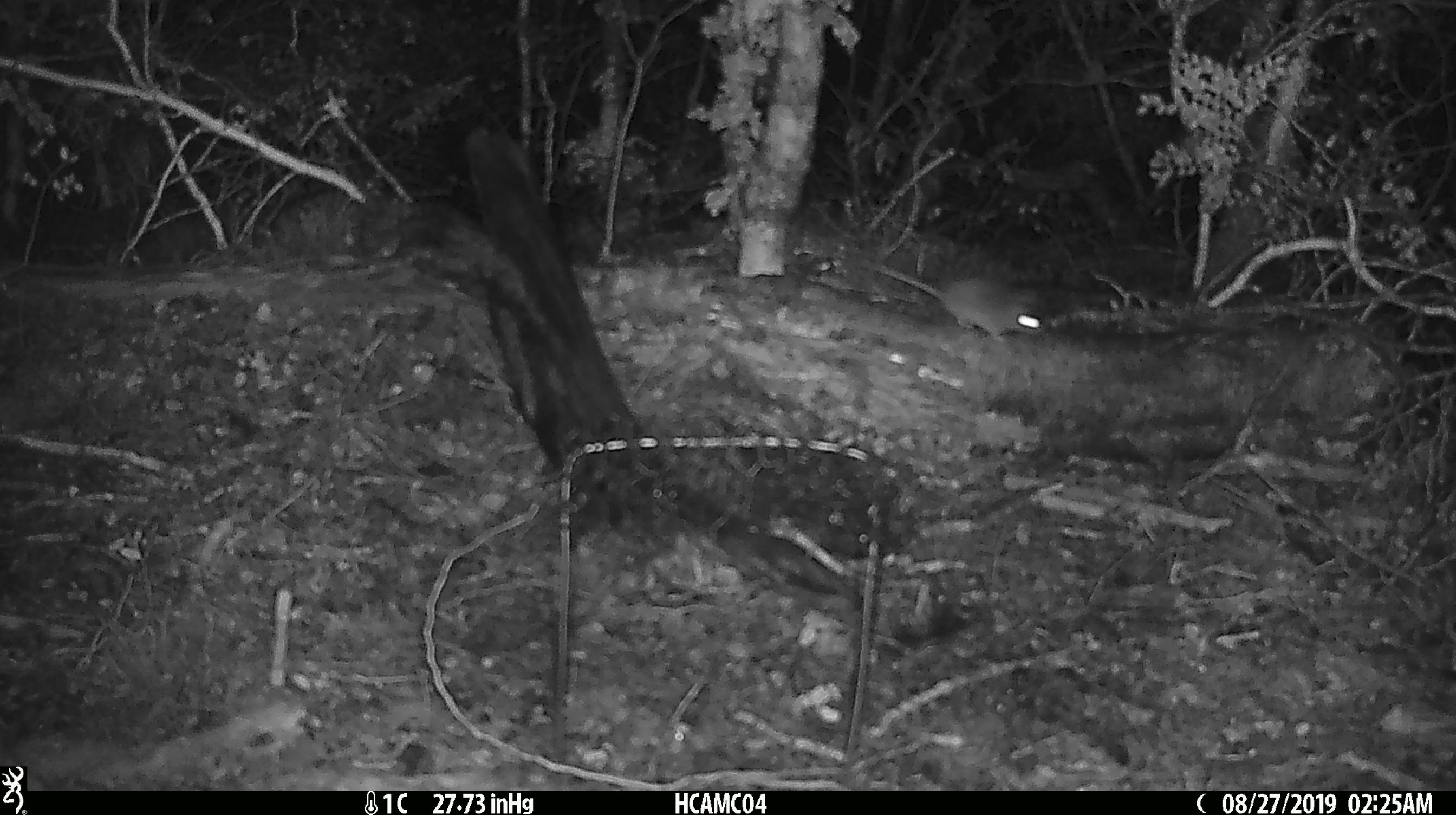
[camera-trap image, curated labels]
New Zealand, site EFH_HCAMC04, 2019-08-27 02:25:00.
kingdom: Animalia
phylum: Chordata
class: Mammalia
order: Rodentia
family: Muridae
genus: Mus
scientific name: Mus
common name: mouse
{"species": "mouse (Mus)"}